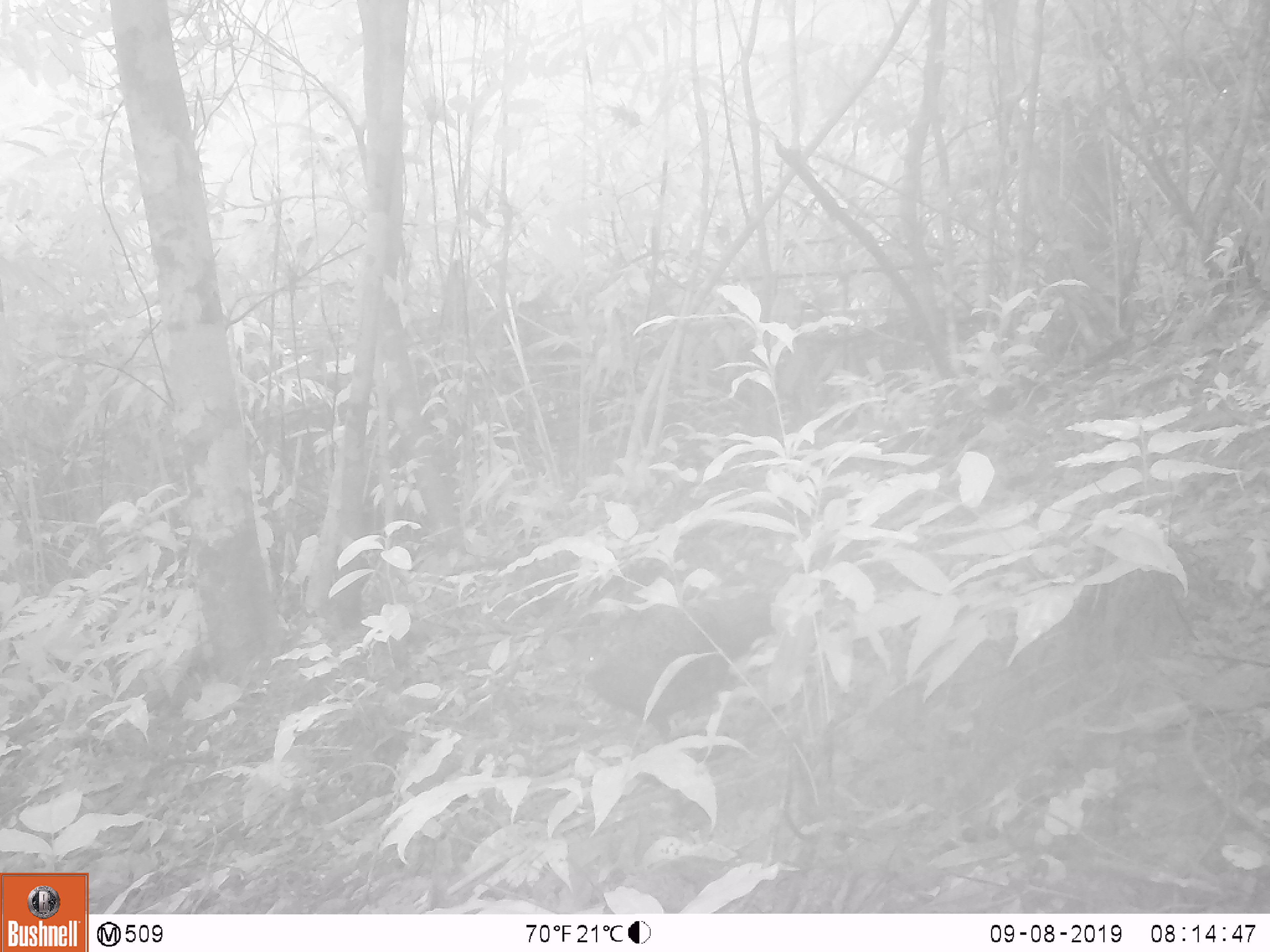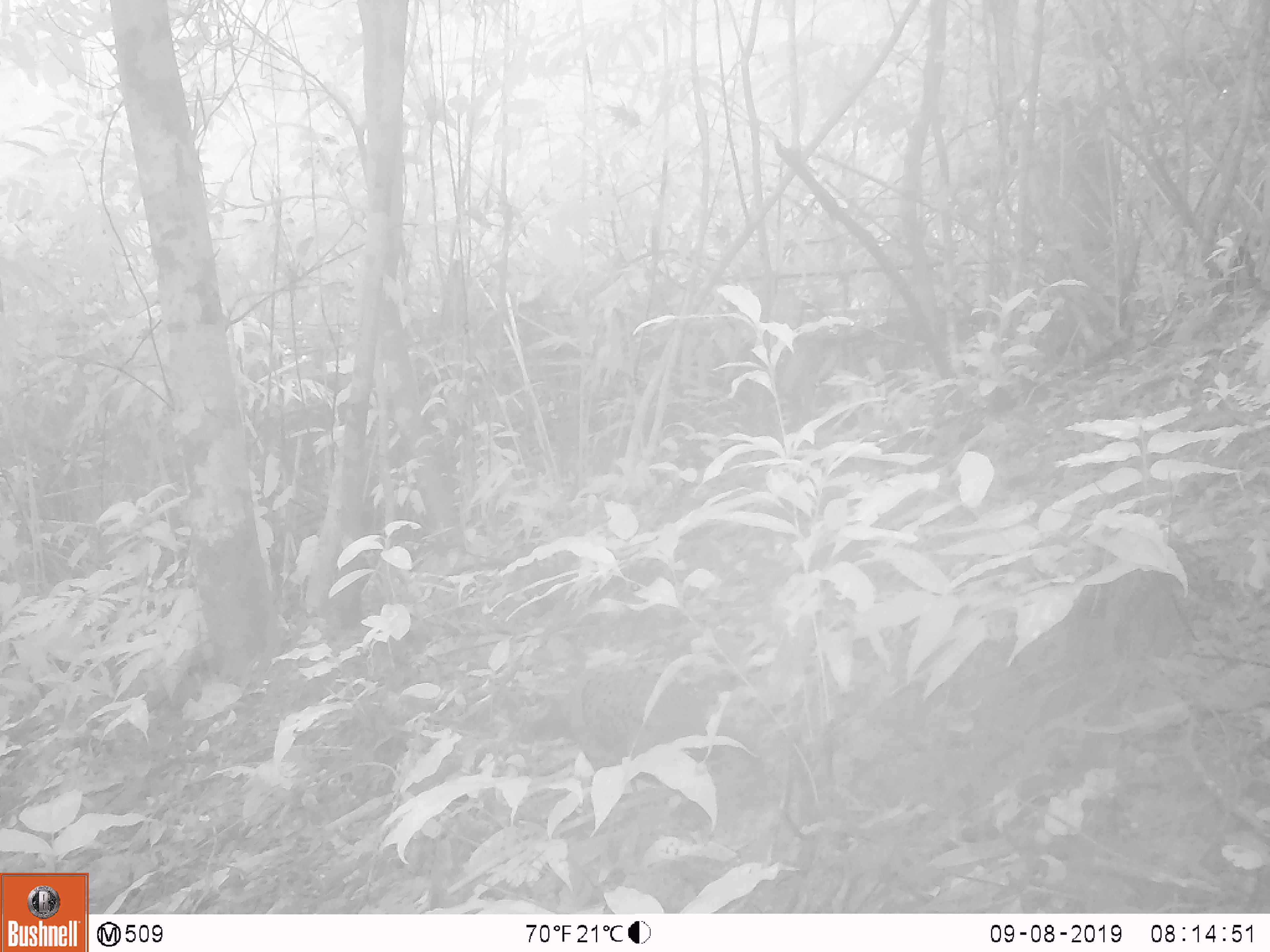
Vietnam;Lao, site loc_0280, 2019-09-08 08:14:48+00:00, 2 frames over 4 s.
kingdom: Animalia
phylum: Chordata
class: Aves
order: Galliformes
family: Phasianidae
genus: Polyplectron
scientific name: Polyplectron bicalcaratum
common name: gray peacock-pheasant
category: grey peacock pheasant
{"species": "grey peacock pheasant (gray peacock-pheasant) (Polyplectron bicalcaratum)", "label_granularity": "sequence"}